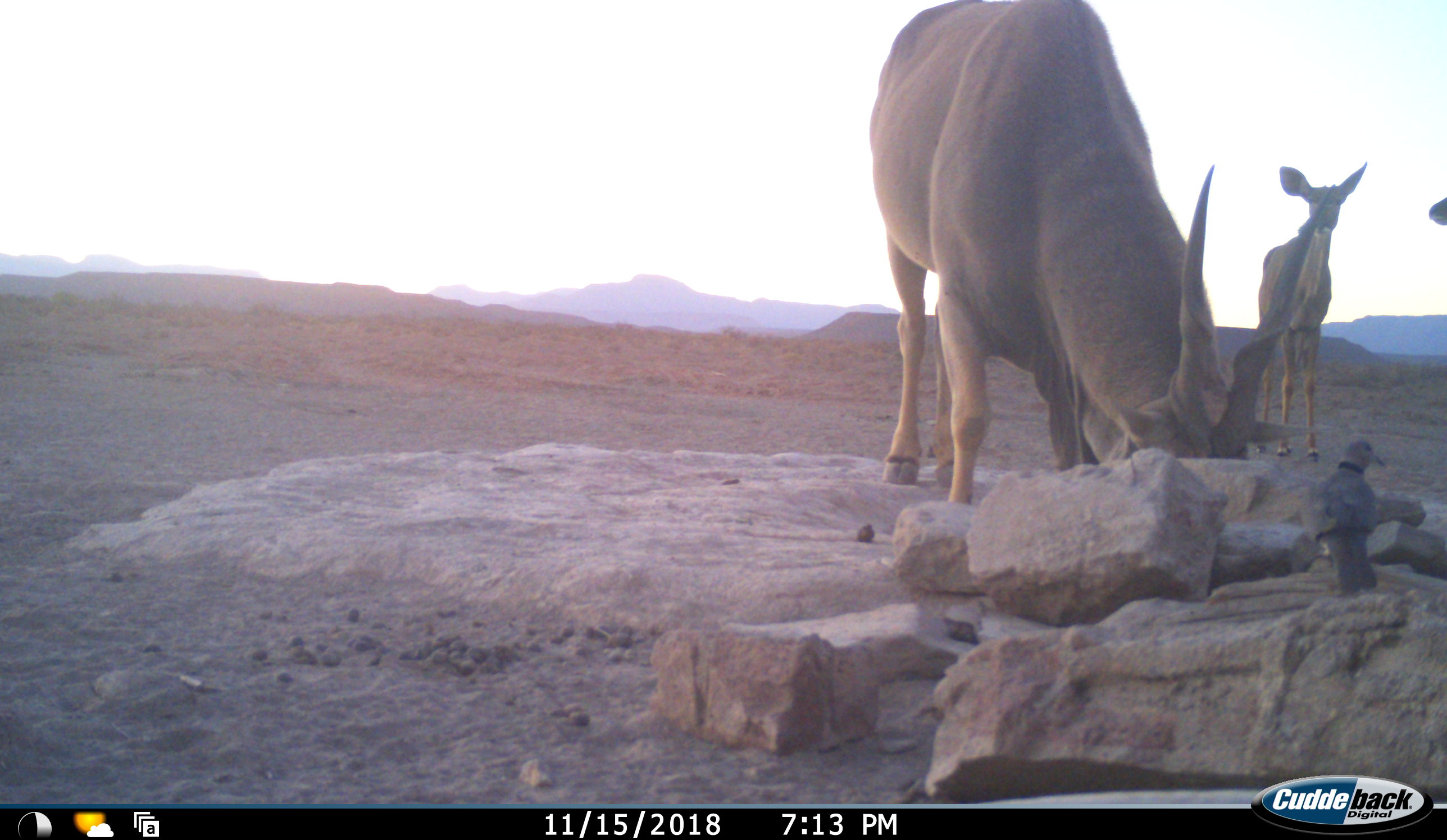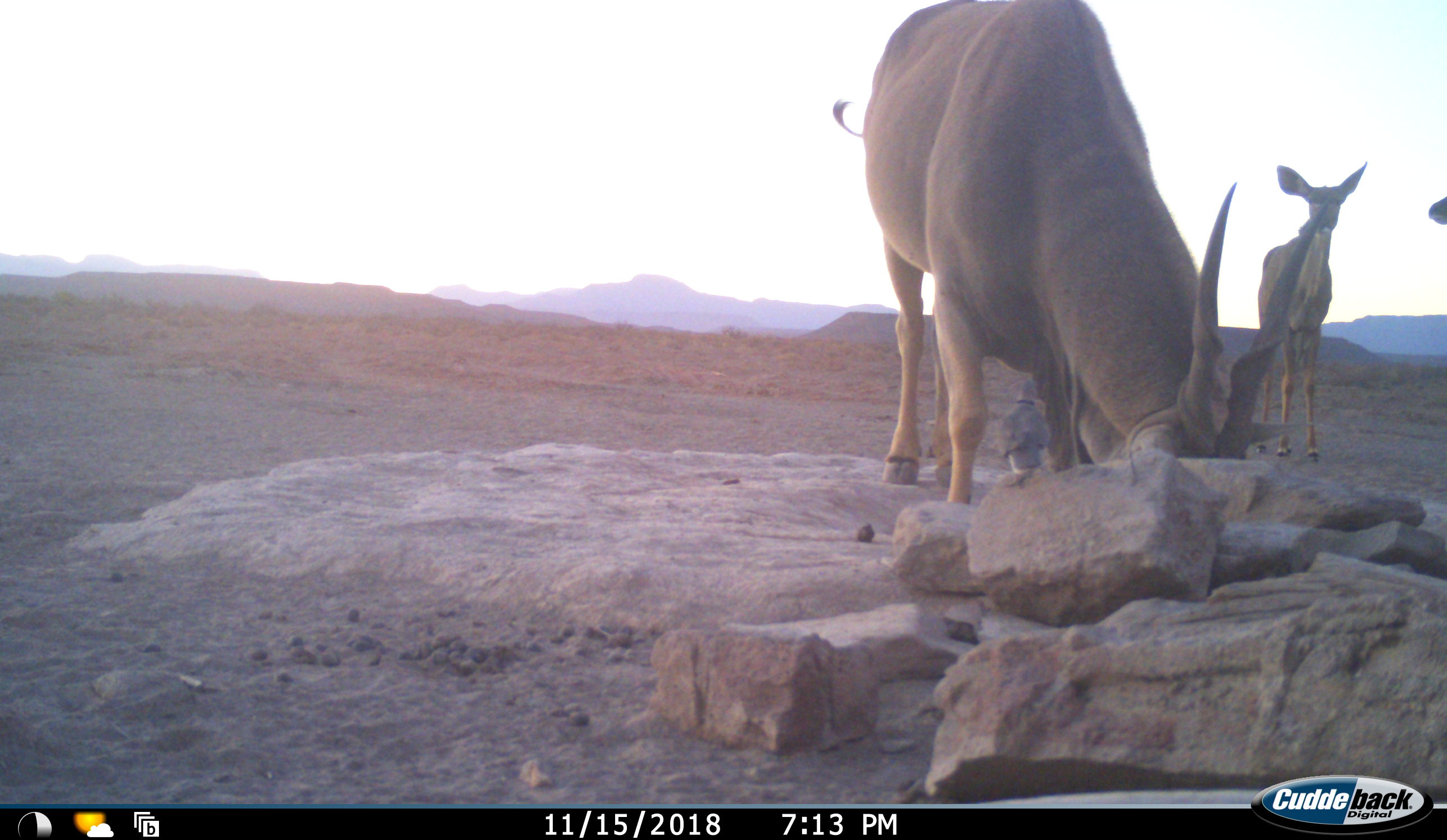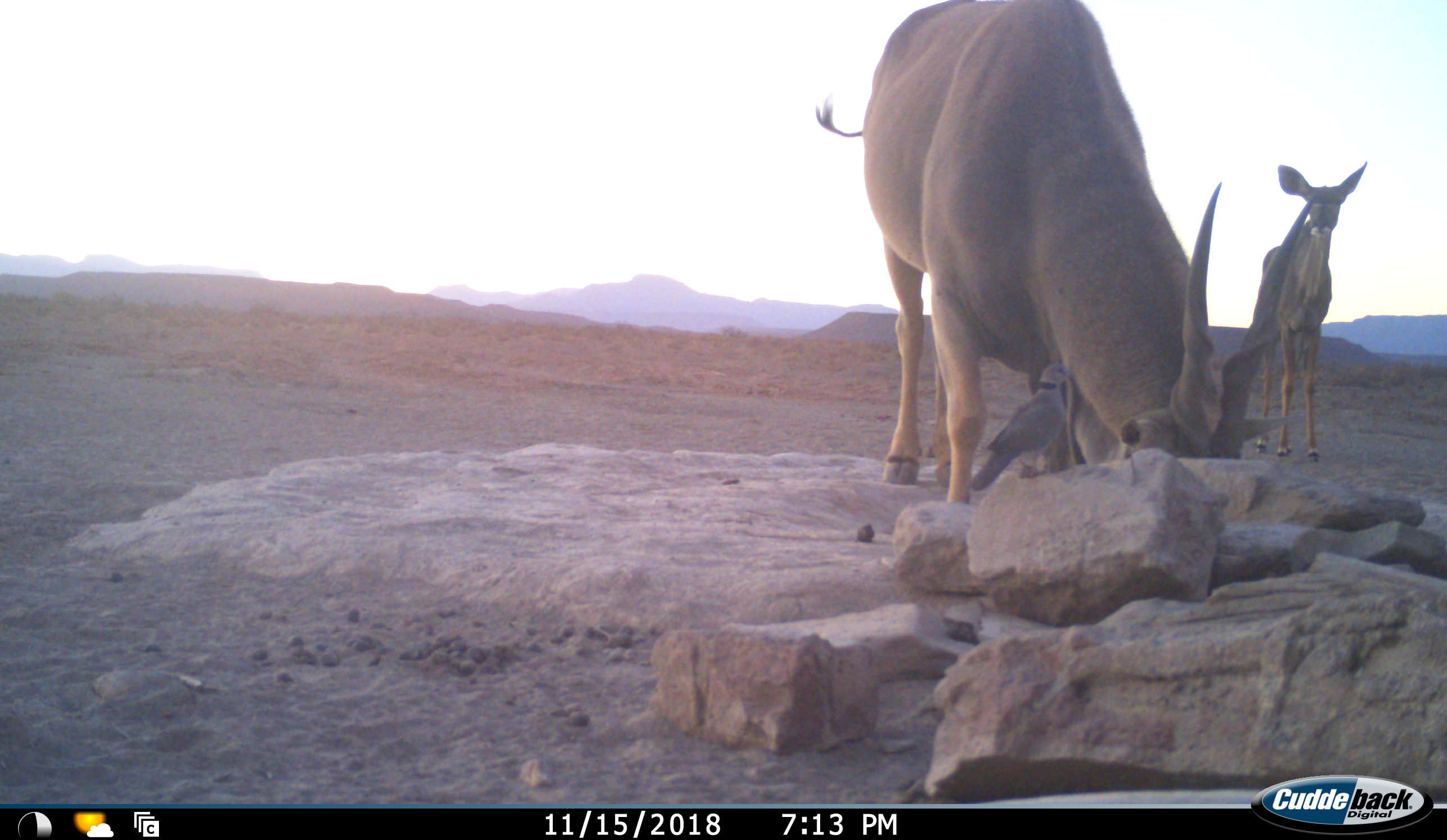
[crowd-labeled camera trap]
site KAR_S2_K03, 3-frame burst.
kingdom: Animalia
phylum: Chordata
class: Aves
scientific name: Aves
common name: bird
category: birdother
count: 1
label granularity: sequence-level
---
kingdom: Animalia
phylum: Chordata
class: Mammalia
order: Artiodactyla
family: Bovidae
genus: Tragelaphus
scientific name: Tragelaphus oryx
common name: eland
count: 1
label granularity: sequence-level